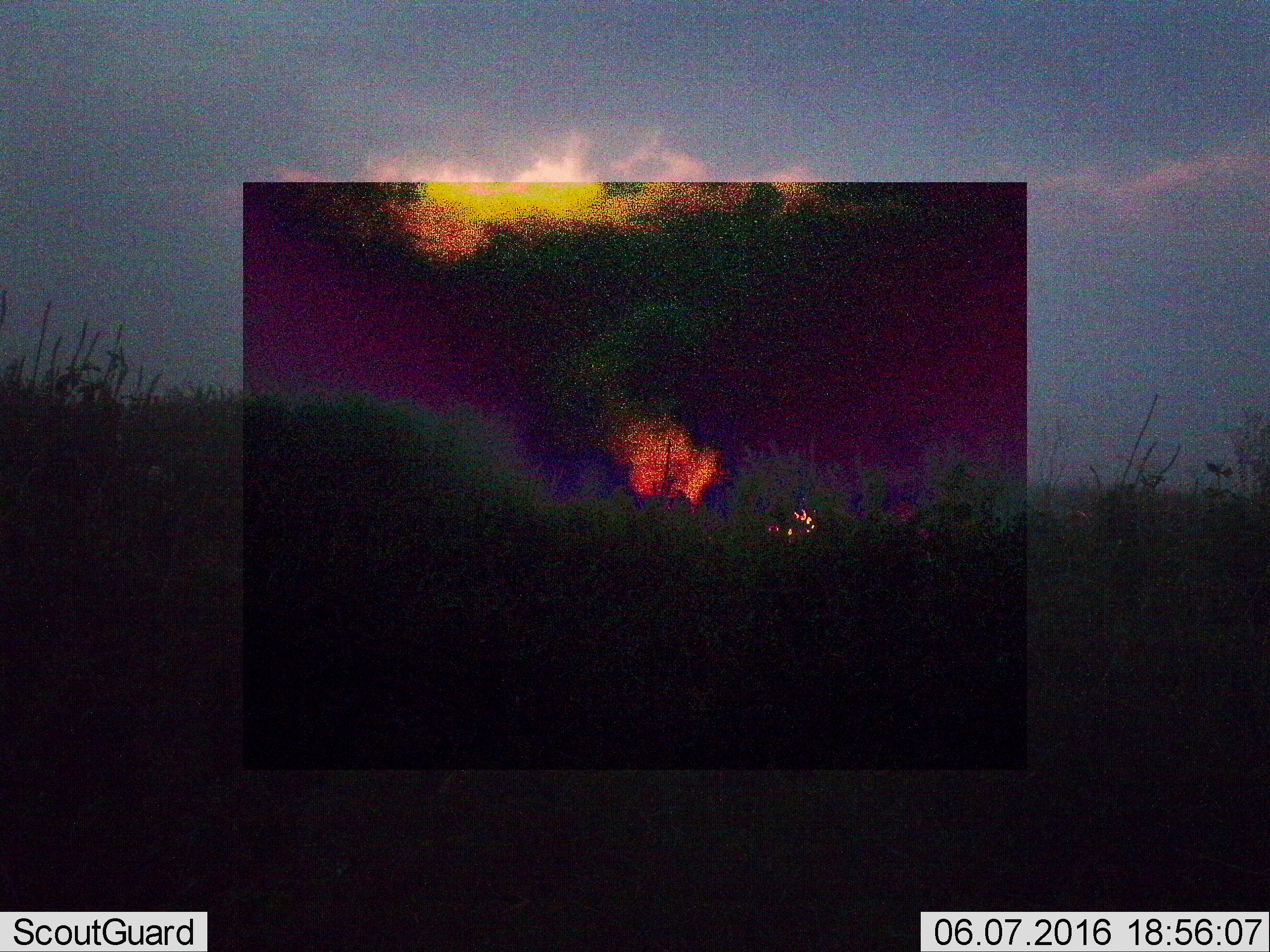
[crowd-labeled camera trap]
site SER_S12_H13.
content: unidentified animal